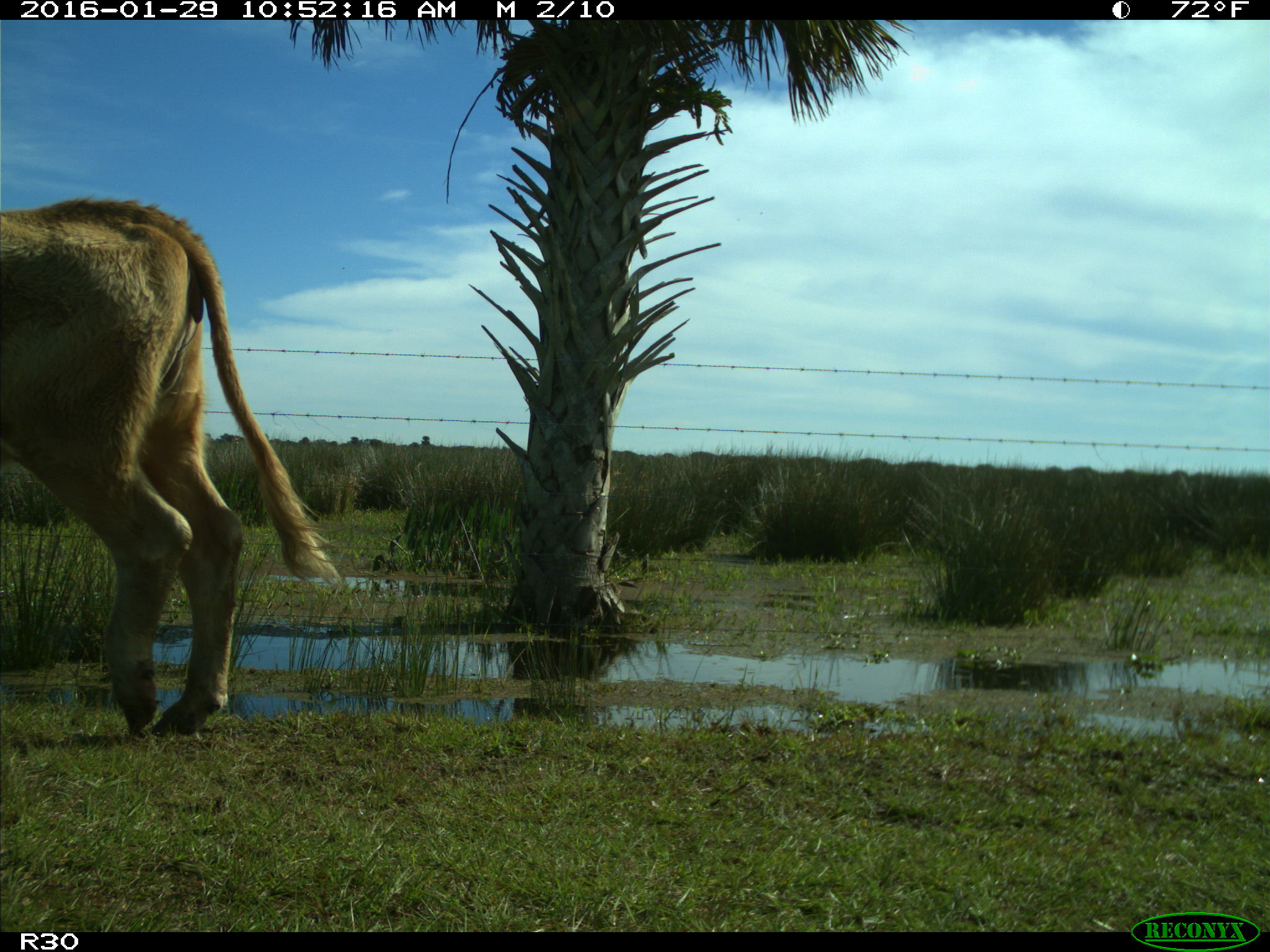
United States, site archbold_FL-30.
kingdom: Animalia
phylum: Chordata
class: Mammalia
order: Artiodactyla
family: Bovidae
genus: Bos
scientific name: Bos taurus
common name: domestic cow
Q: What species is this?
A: Bos taurus (domestic cow).